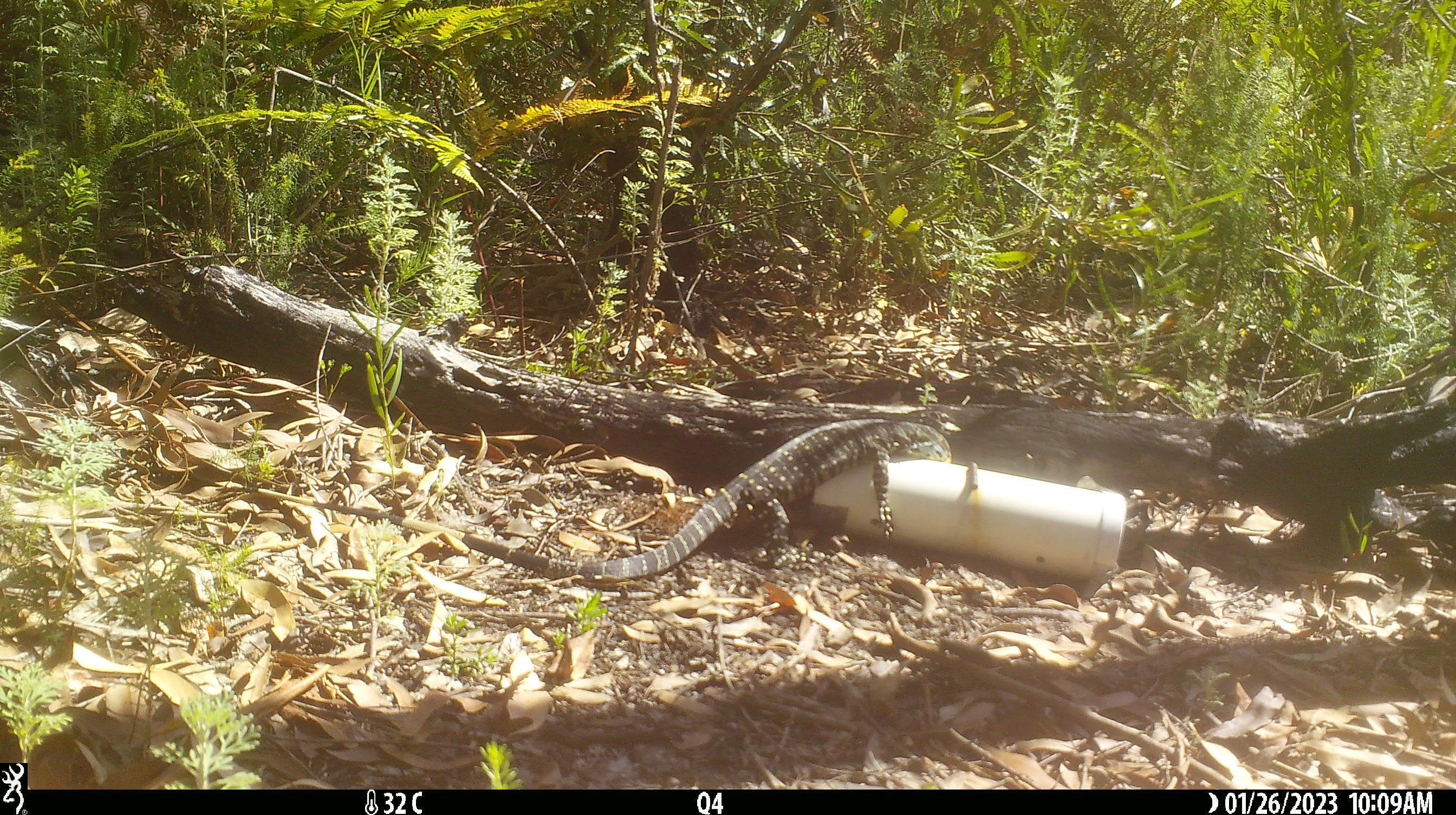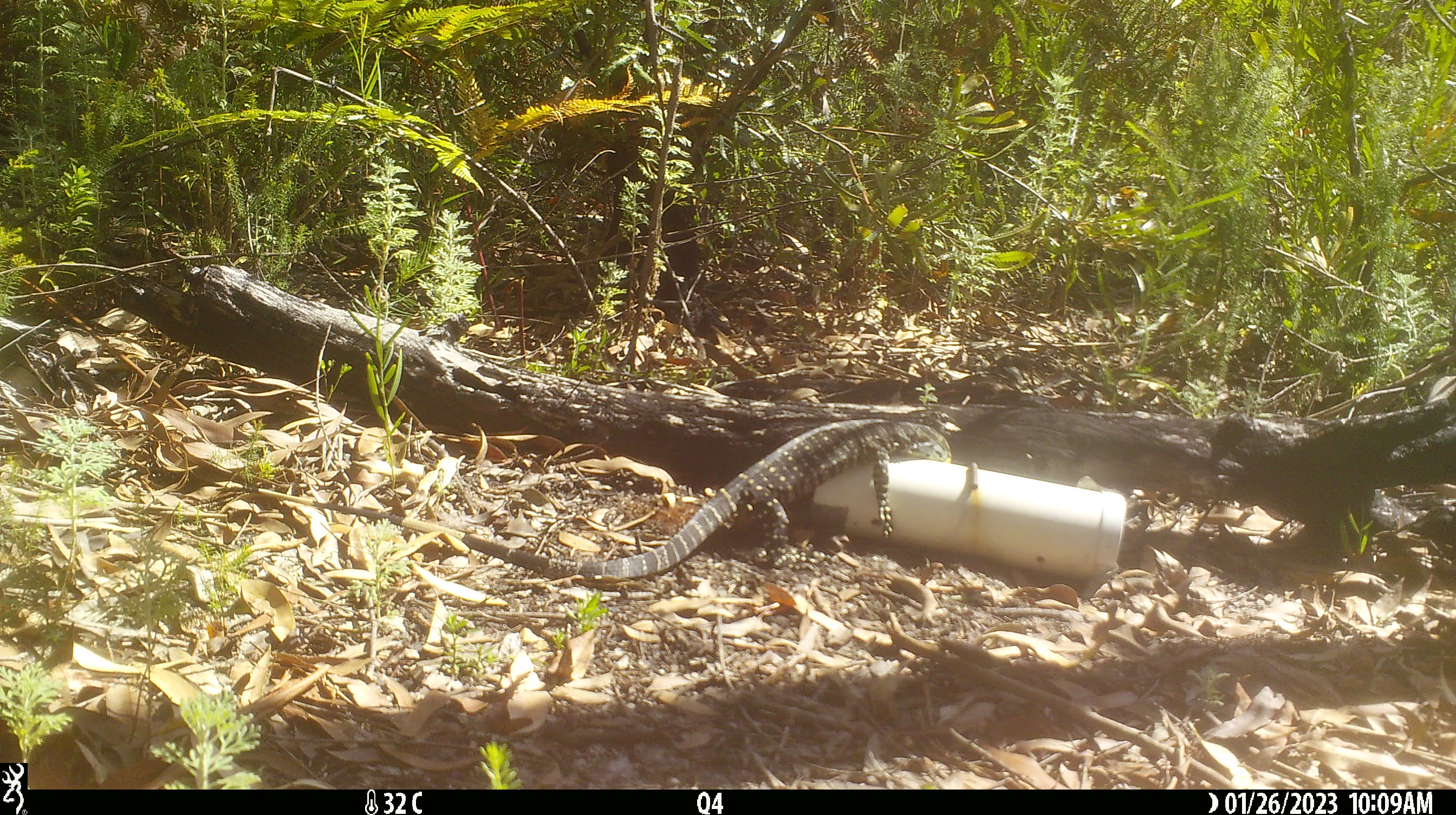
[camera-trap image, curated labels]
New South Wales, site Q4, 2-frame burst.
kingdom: Animalia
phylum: Chordata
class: Reptilia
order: Squamata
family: Varanidae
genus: Varanus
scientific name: Varanus varius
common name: lace monitor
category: goanna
Goanna (lace monitor) (Varanus varius).